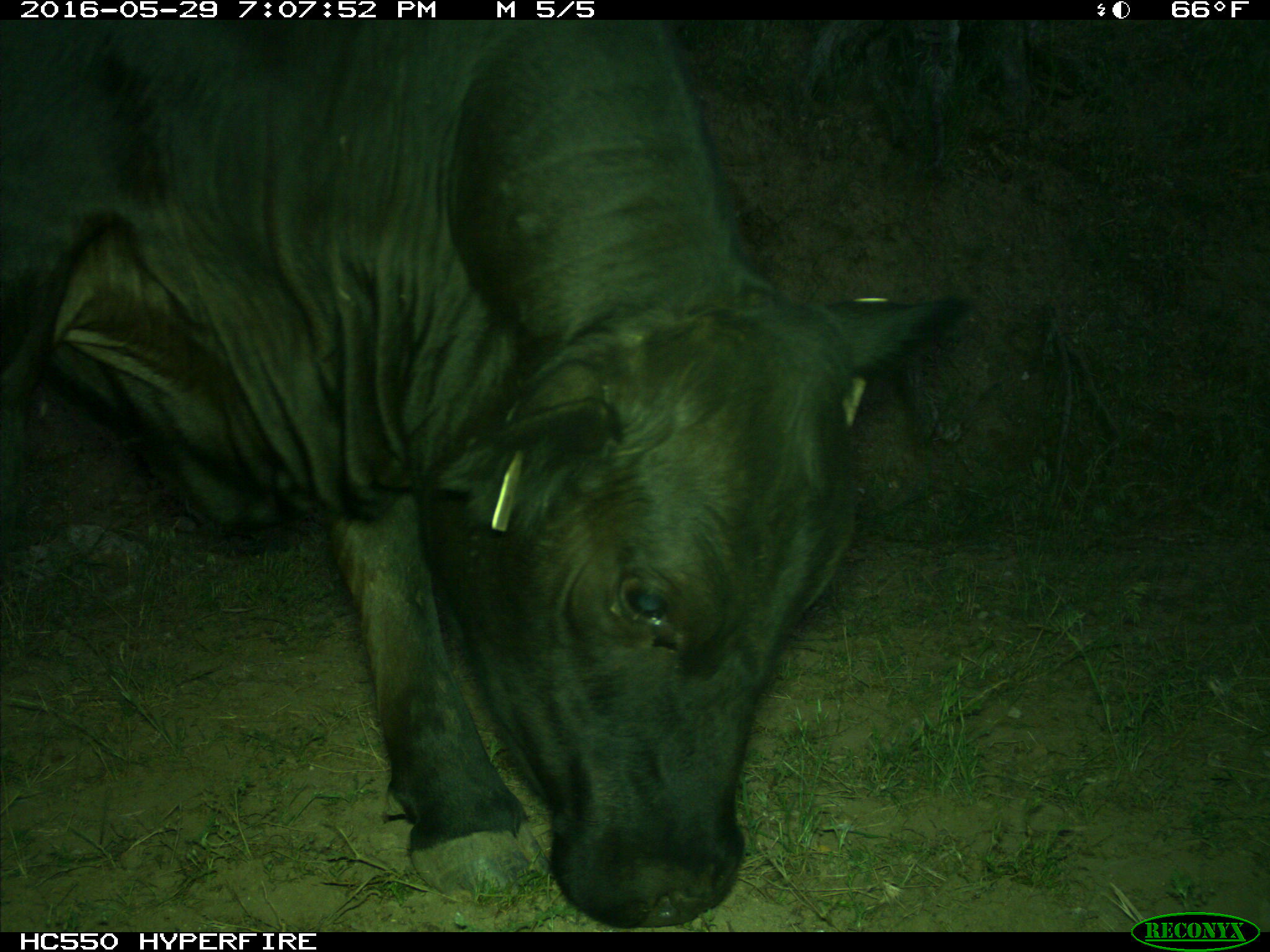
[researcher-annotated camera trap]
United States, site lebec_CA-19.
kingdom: Animalia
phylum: Chordata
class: Mammalia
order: Artiodactyla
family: Bovidae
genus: Bos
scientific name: Bos taurus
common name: domestic cow